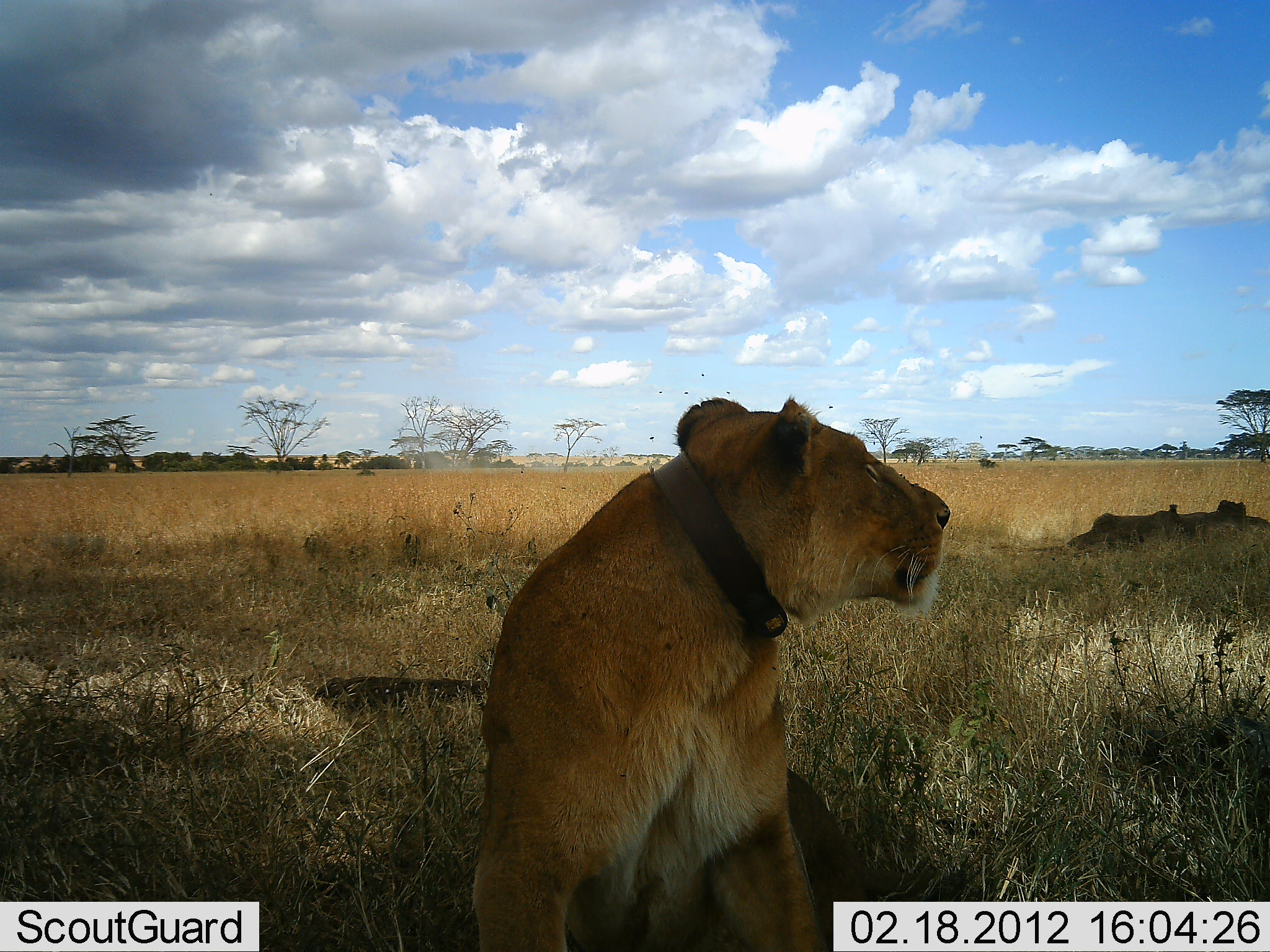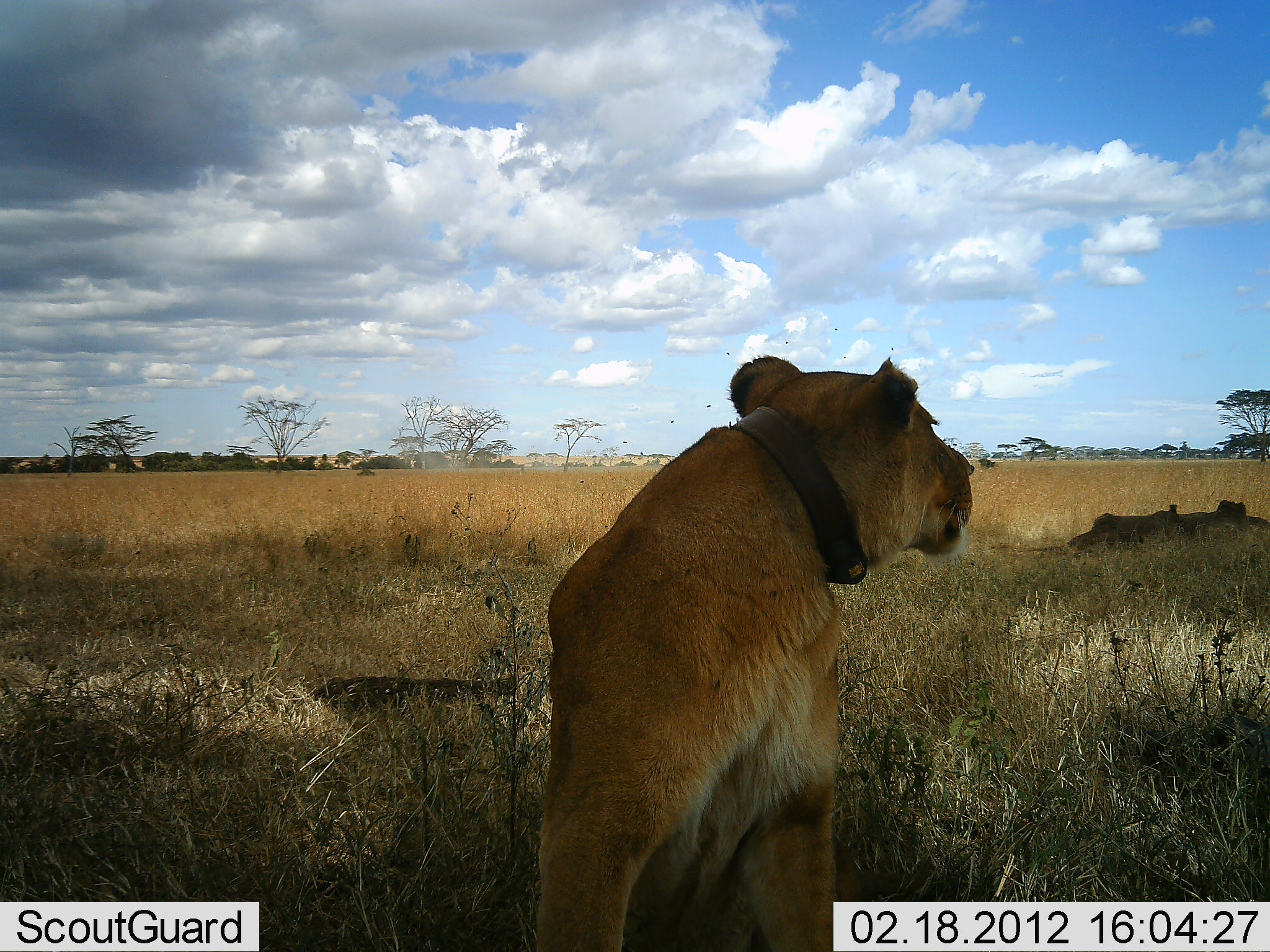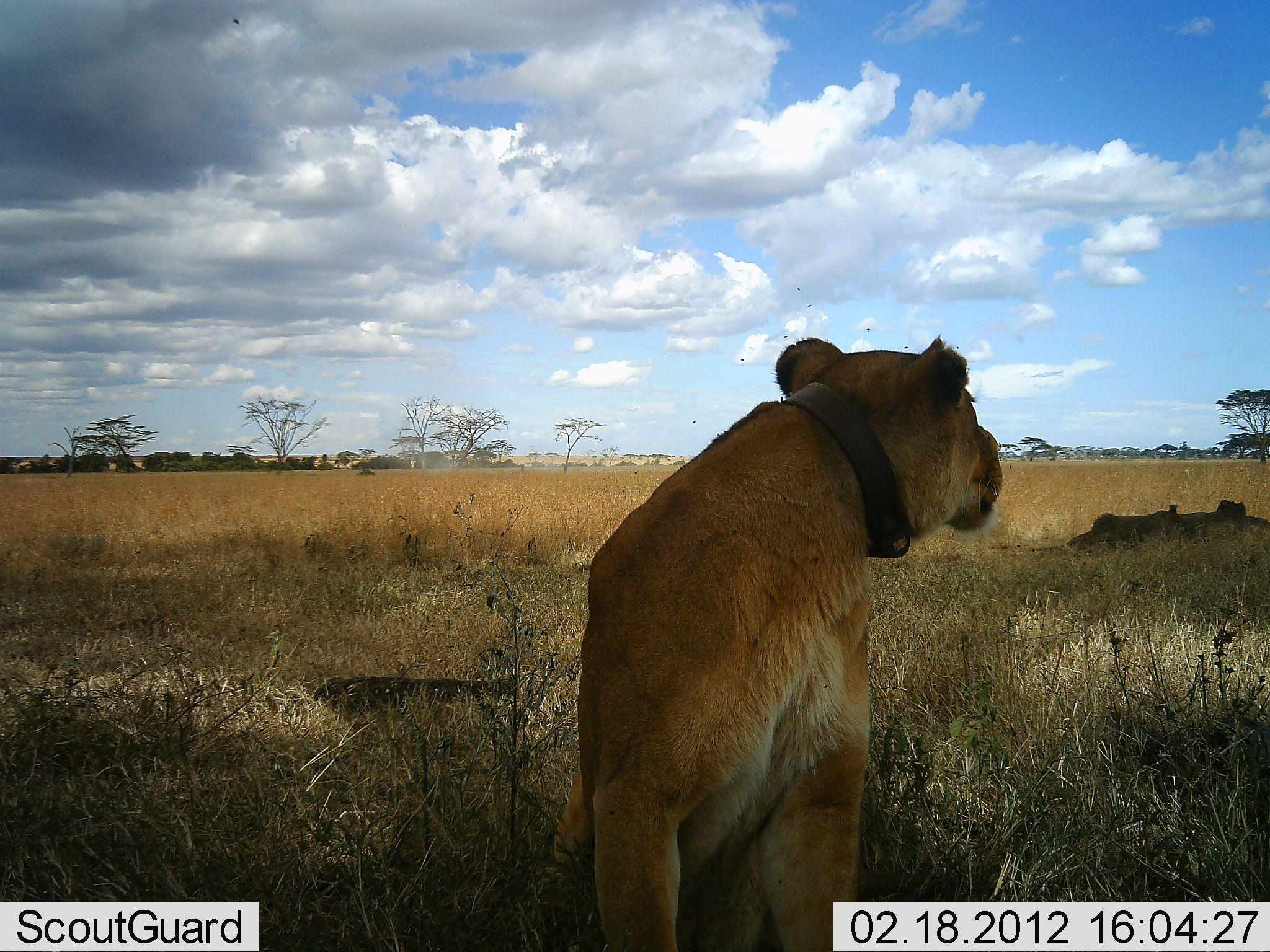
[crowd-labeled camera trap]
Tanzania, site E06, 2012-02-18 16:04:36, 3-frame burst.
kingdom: Animalia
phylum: Chordata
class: Mammalia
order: Carnivora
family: Felidae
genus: Panthera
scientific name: Panthera leo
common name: lion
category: lionfemale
Lionfemale (lion) (Panthera leo), count 1. Behavior (volunteer vote fractions): standing 23%, resting 69%, moving 8%, interacting 4%. Young present (vote fraction): 0%. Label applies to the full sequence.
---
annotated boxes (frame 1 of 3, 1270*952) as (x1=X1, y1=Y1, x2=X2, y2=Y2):
animal: (x1=467, y1=389, x2=954, y2=952)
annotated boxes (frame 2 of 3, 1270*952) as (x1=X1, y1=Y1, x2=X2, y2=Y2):
animal: (x1=529, y1=352, x2=979, y2=950)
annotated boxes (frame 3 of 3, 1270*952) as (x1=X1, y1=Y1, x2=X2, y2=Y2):
animal: (x1=548, y1=327, x2=1008, y2=950)